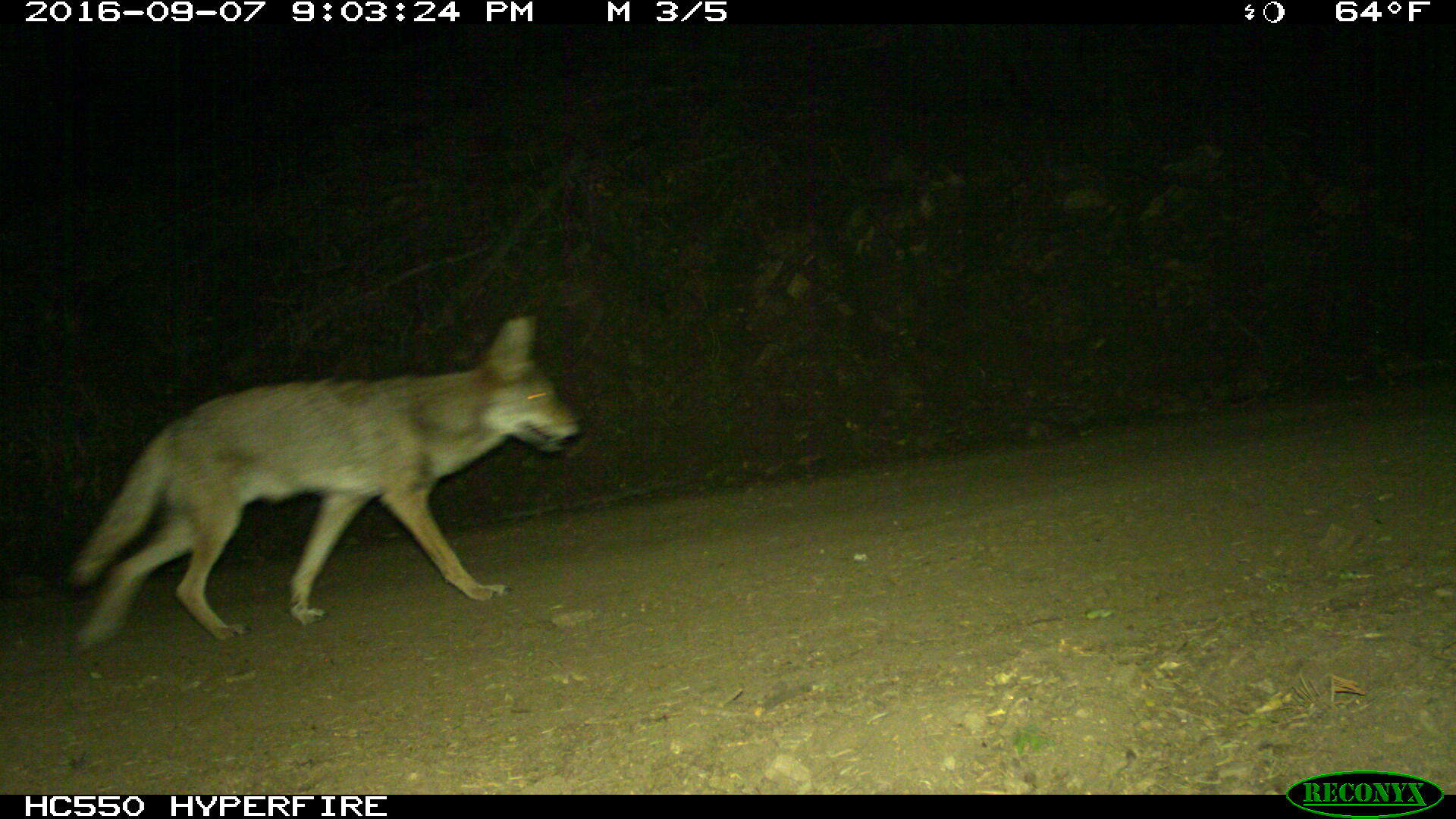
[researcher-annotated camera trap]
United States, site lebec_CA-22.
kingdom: Animalia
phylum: Chordata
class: Mammalia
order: Carnivora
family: Canidae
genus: Canis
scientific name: Canis latrans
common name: coyote